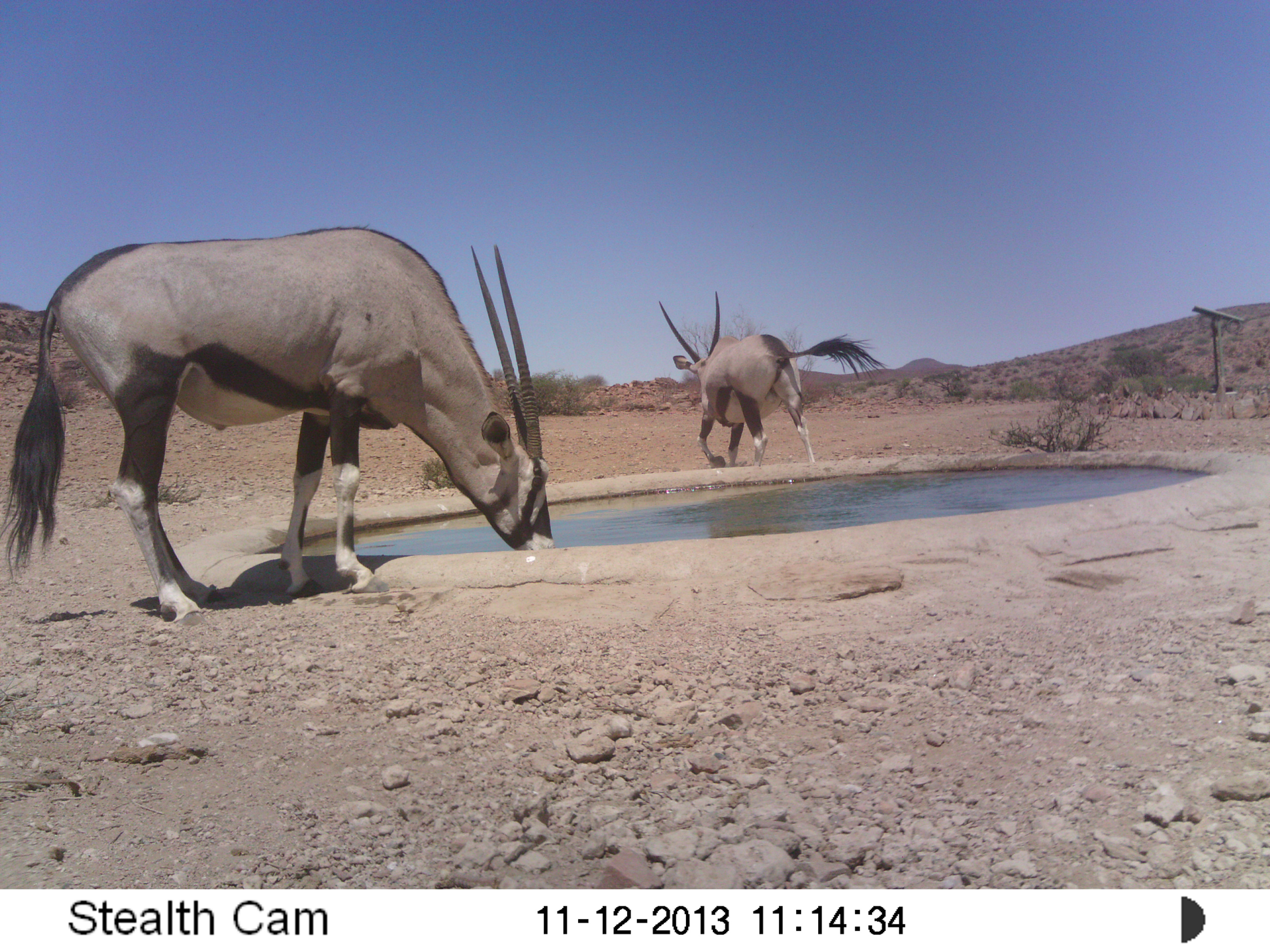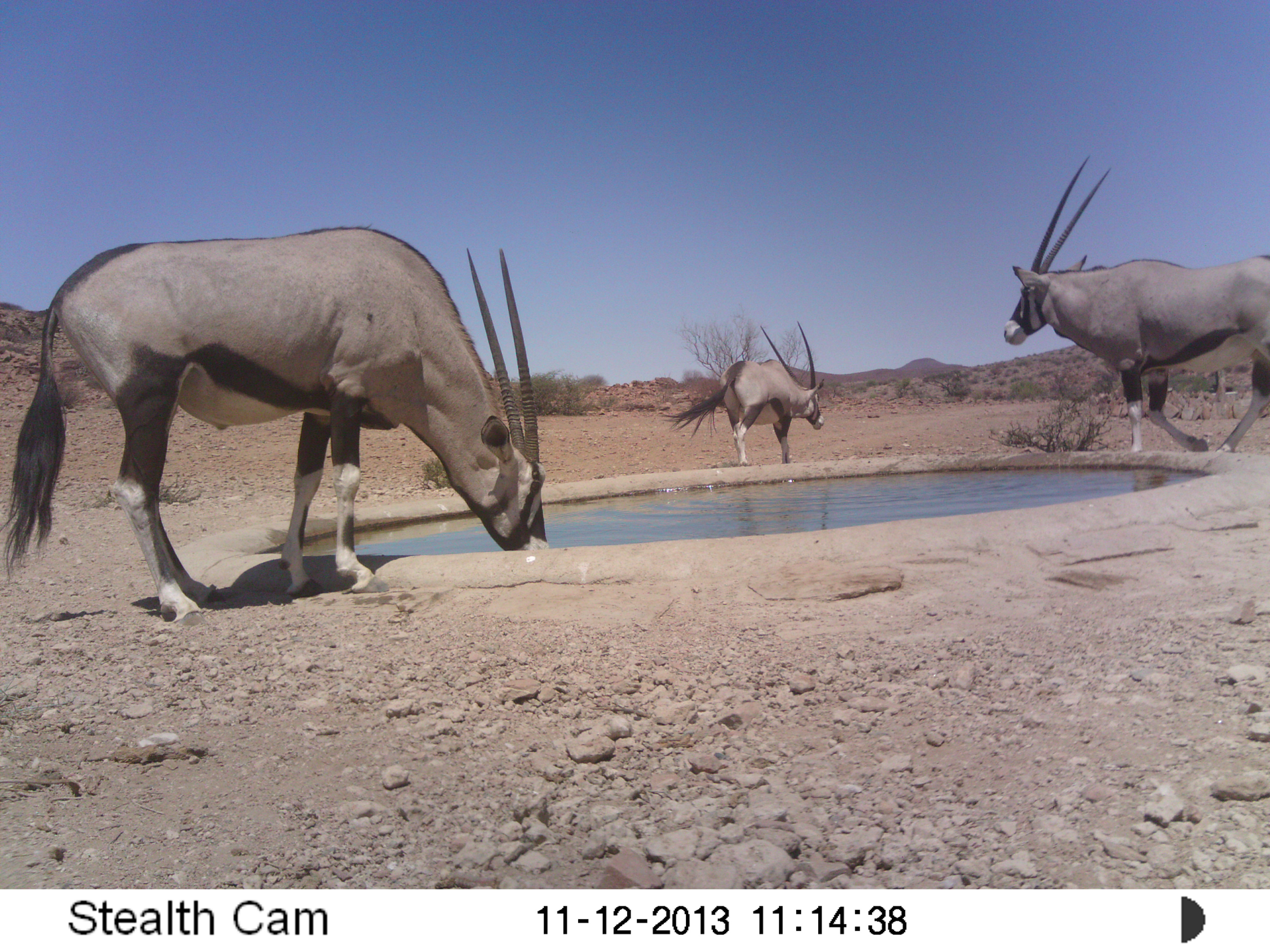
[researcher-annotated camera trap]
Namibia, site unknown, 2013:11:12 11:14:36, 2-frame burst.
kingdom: Animalia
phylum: Chordata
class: Mammalia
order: Artiodactyla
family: Bovidae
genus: Oryx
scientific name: Oryx gazella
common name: gemsbok